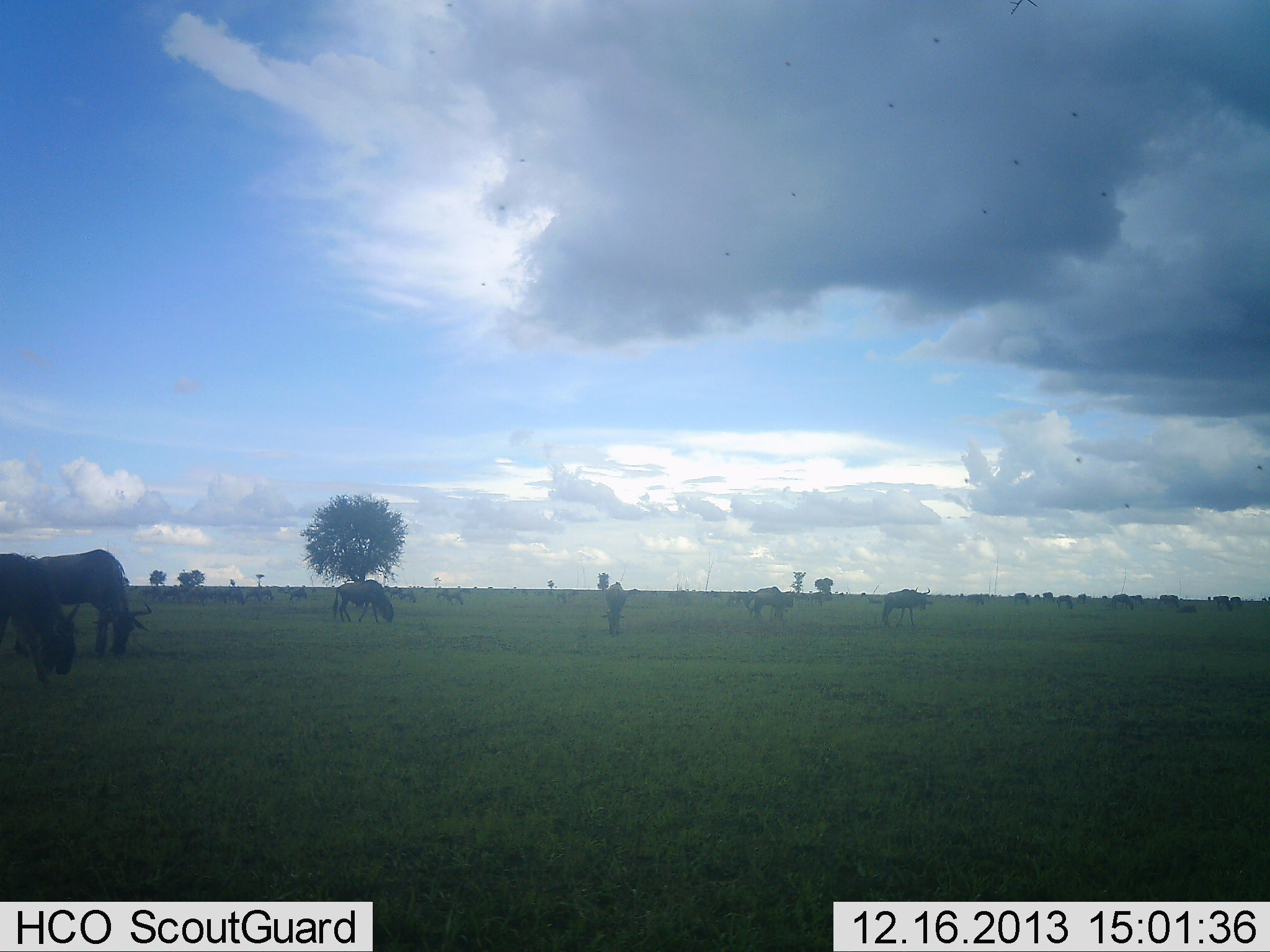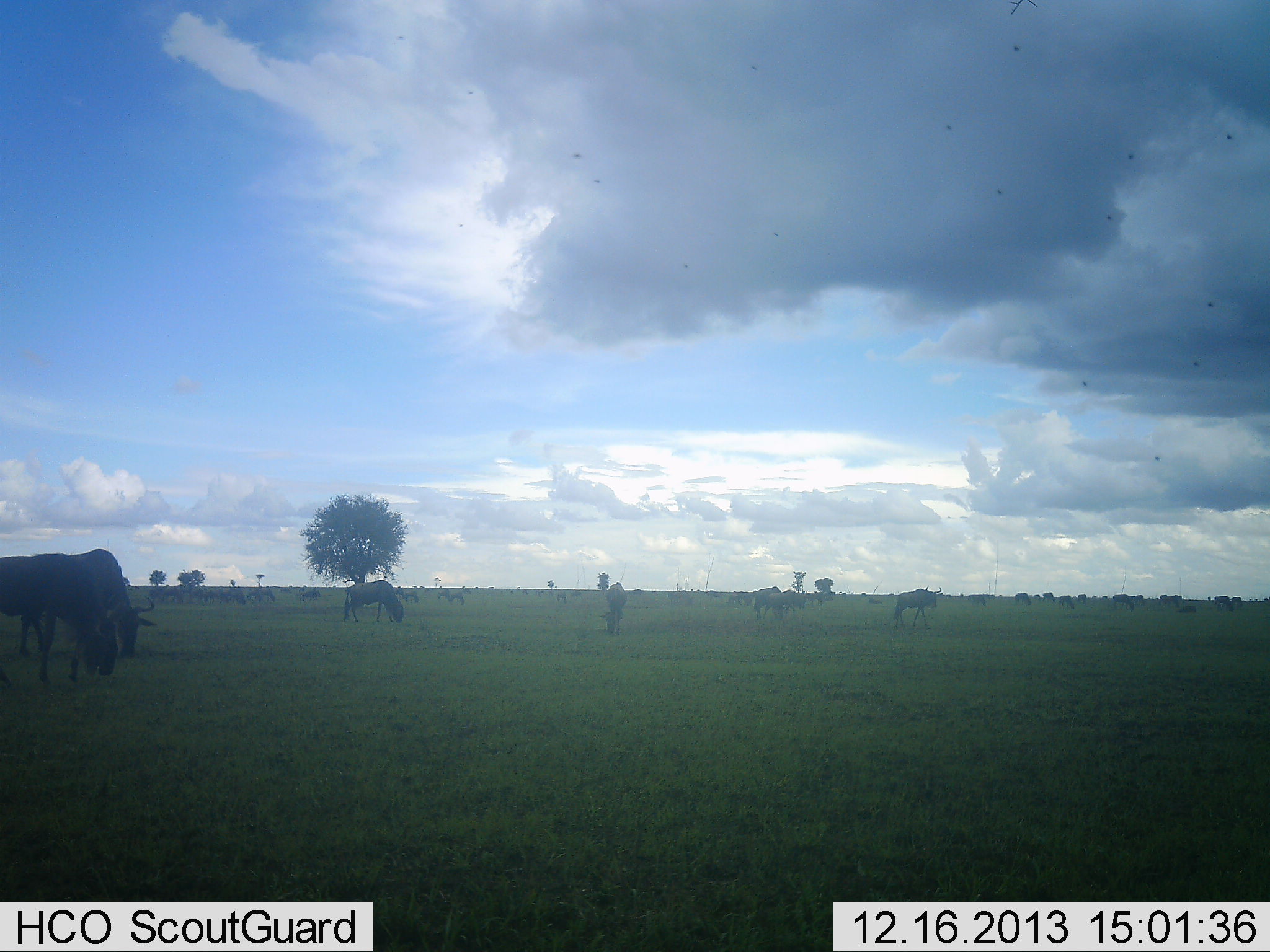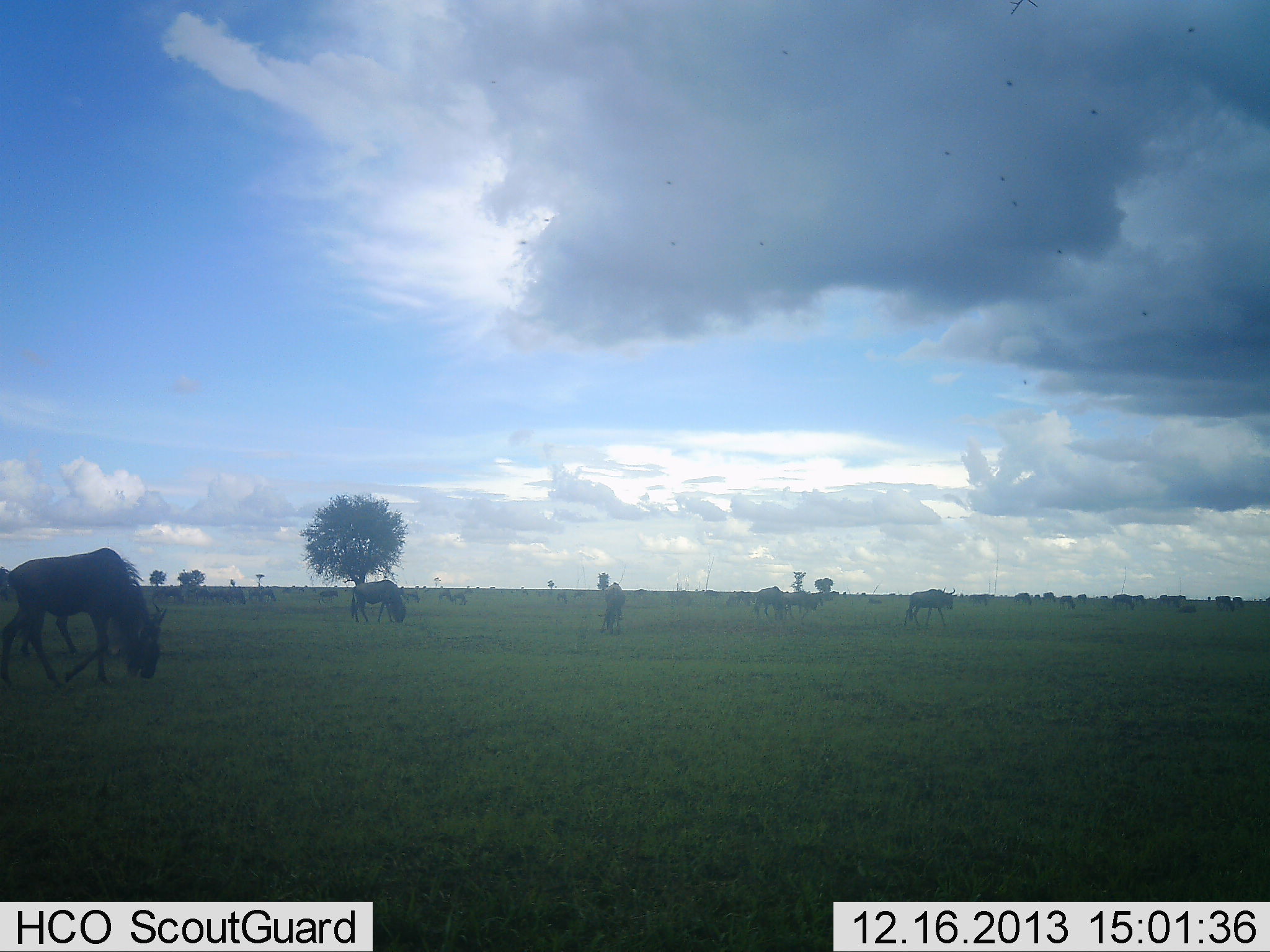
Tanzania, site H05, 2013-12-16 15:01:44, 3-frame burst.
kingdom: Animalia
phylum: Chordata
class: Mammalia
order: Artiodactyla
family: Bovidae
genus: Connochaetes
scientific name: Connochaetes taurinus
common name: blue wildebeest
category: wildebeest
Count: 11-50.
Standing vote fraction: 60%.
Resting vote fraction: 10%.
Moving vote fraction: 60%.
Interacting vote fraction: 10%.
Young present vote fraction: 10%.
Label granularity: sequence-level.